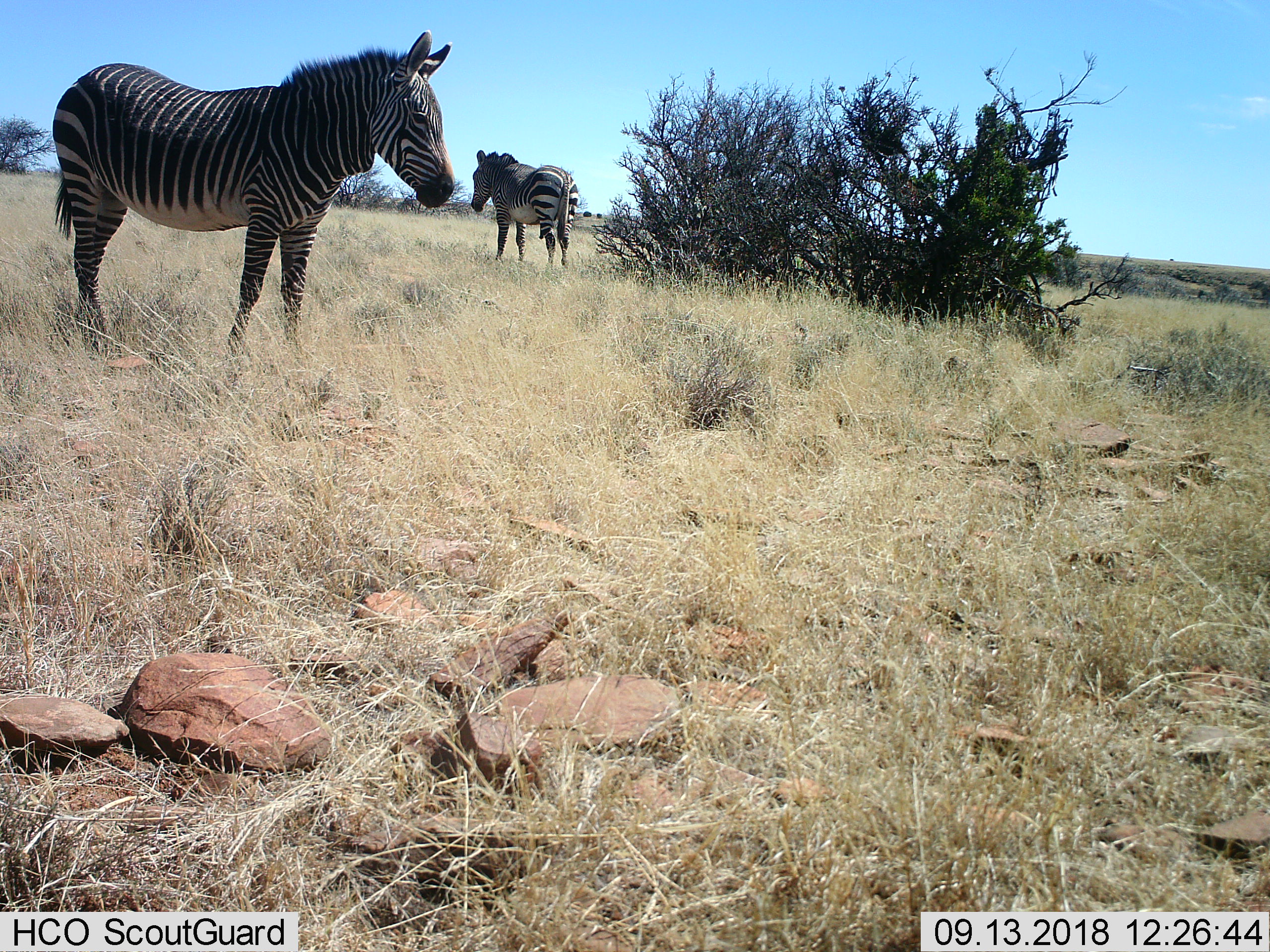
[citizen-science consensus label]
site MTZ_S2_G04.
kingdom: Animalia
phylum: Chordata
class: Mammalia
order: Perissodactyla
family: Equidae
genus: Equus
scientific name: Equus zebra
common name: mountain zebra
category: zebramountain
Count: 2.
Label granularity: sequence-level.